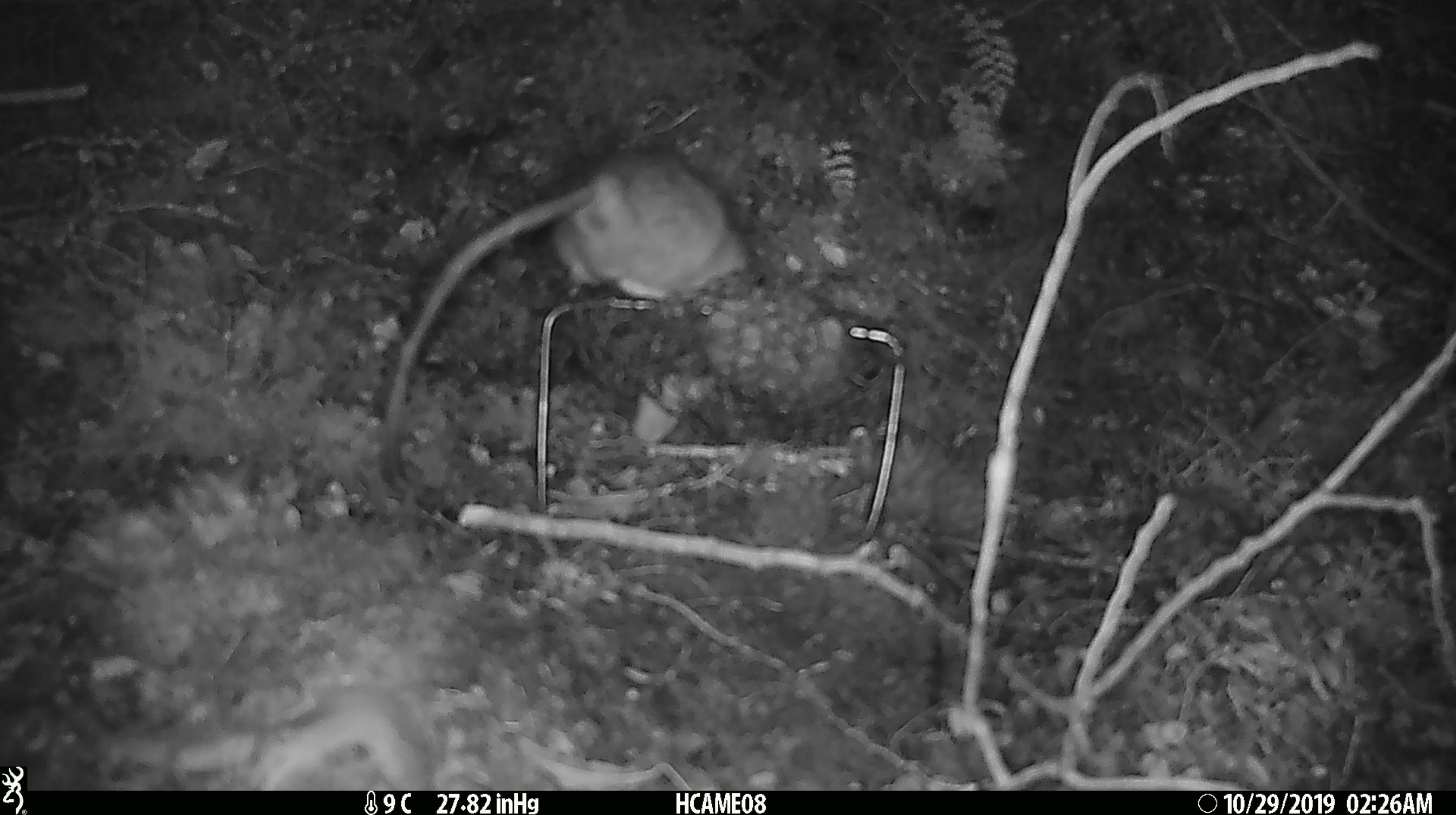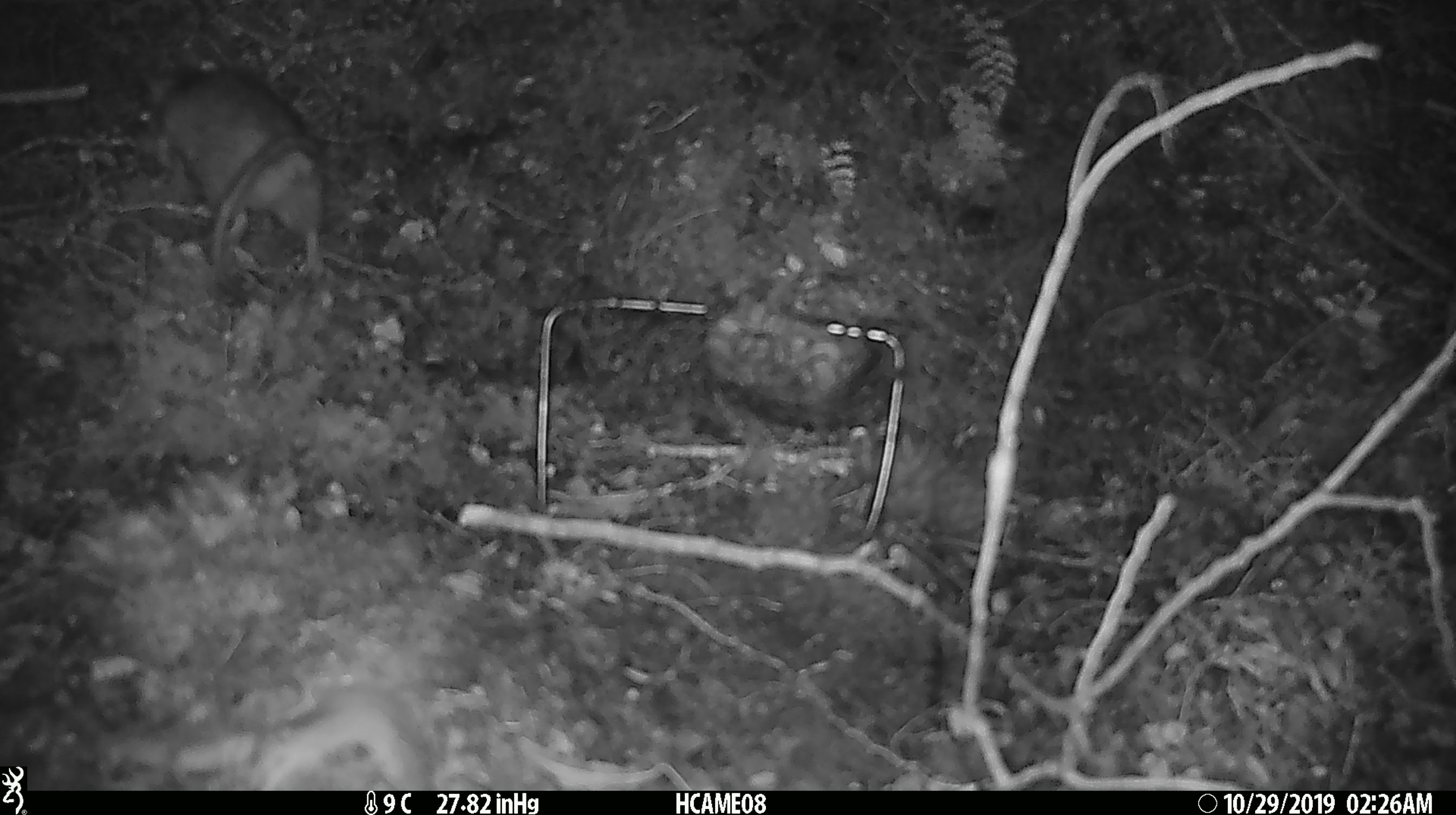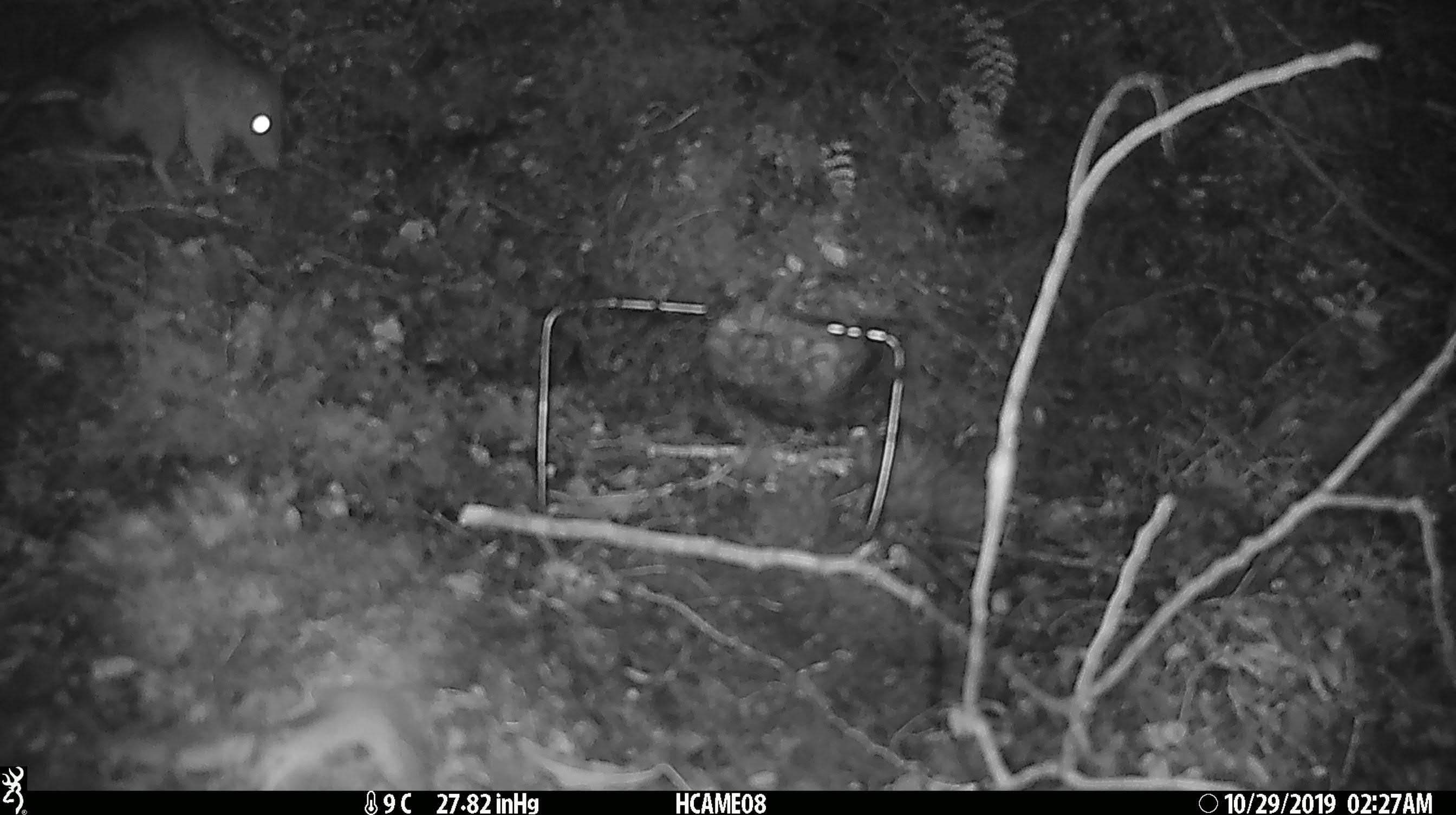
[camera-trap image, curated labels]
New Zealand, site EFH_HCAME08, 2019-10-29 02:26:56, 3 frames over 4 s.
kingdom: Animalia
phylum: Chordata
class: Mammalia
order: Rodentia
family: Muridae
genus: Rattus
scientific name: Rattus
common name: rat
Rat (Rattus).